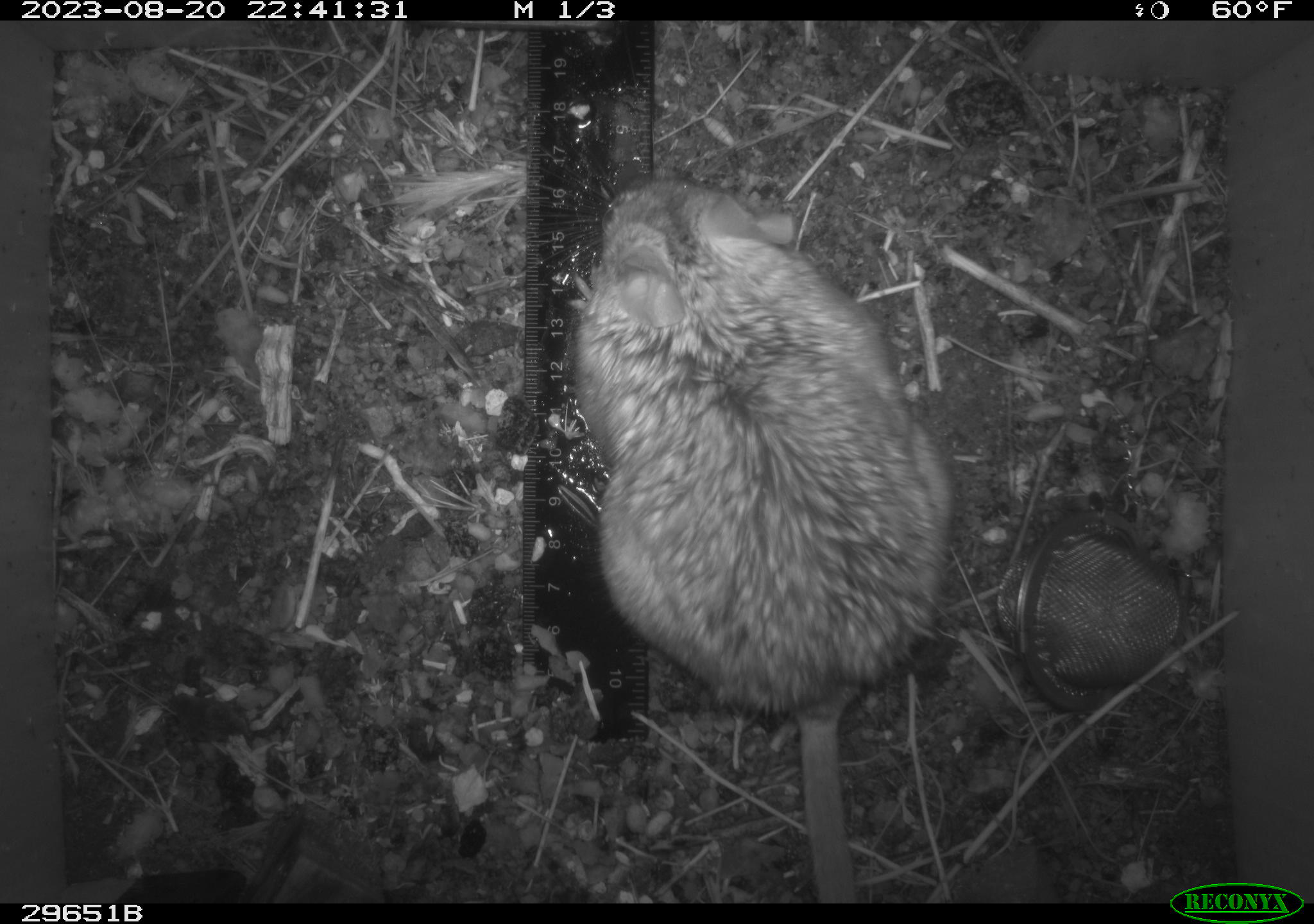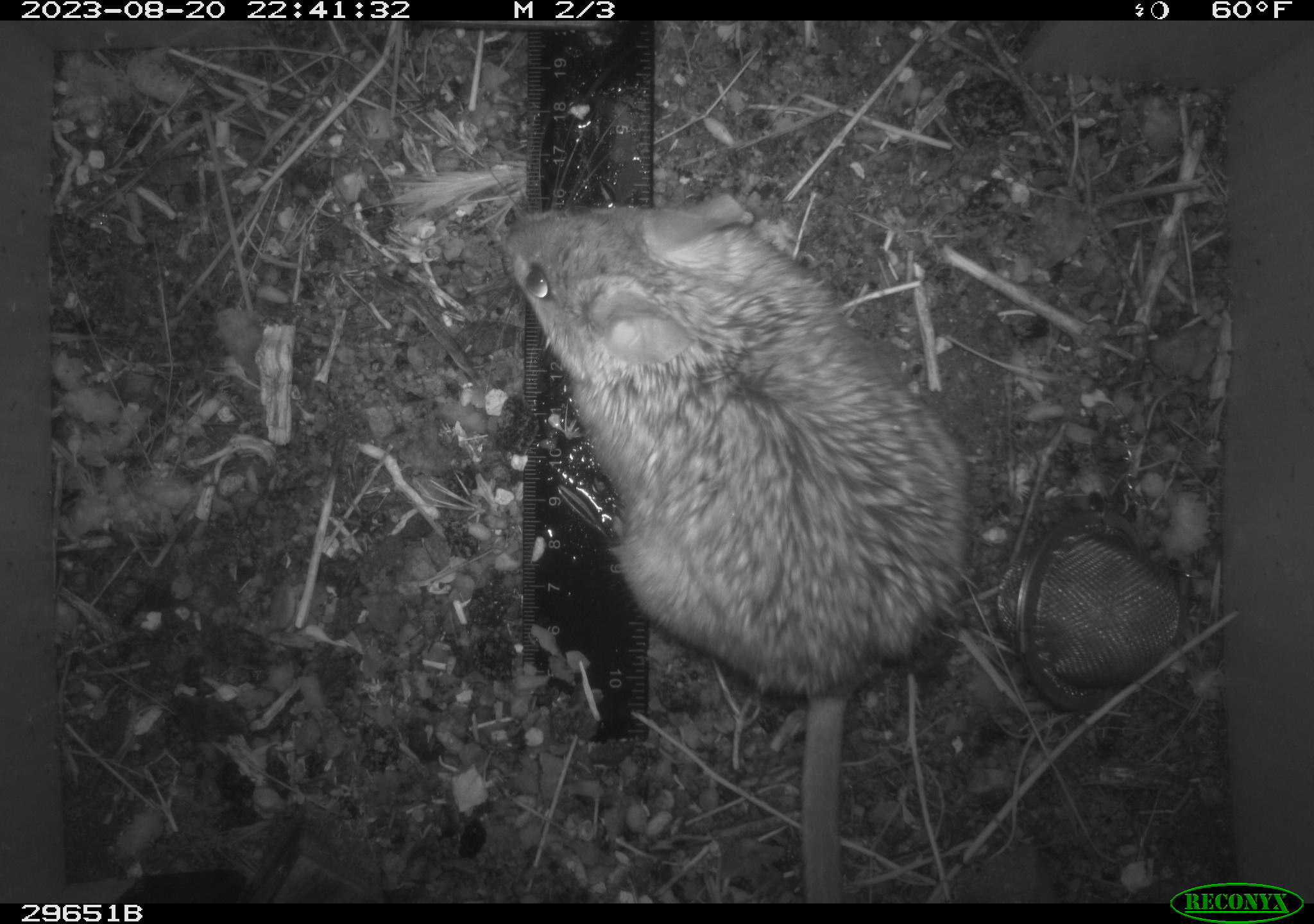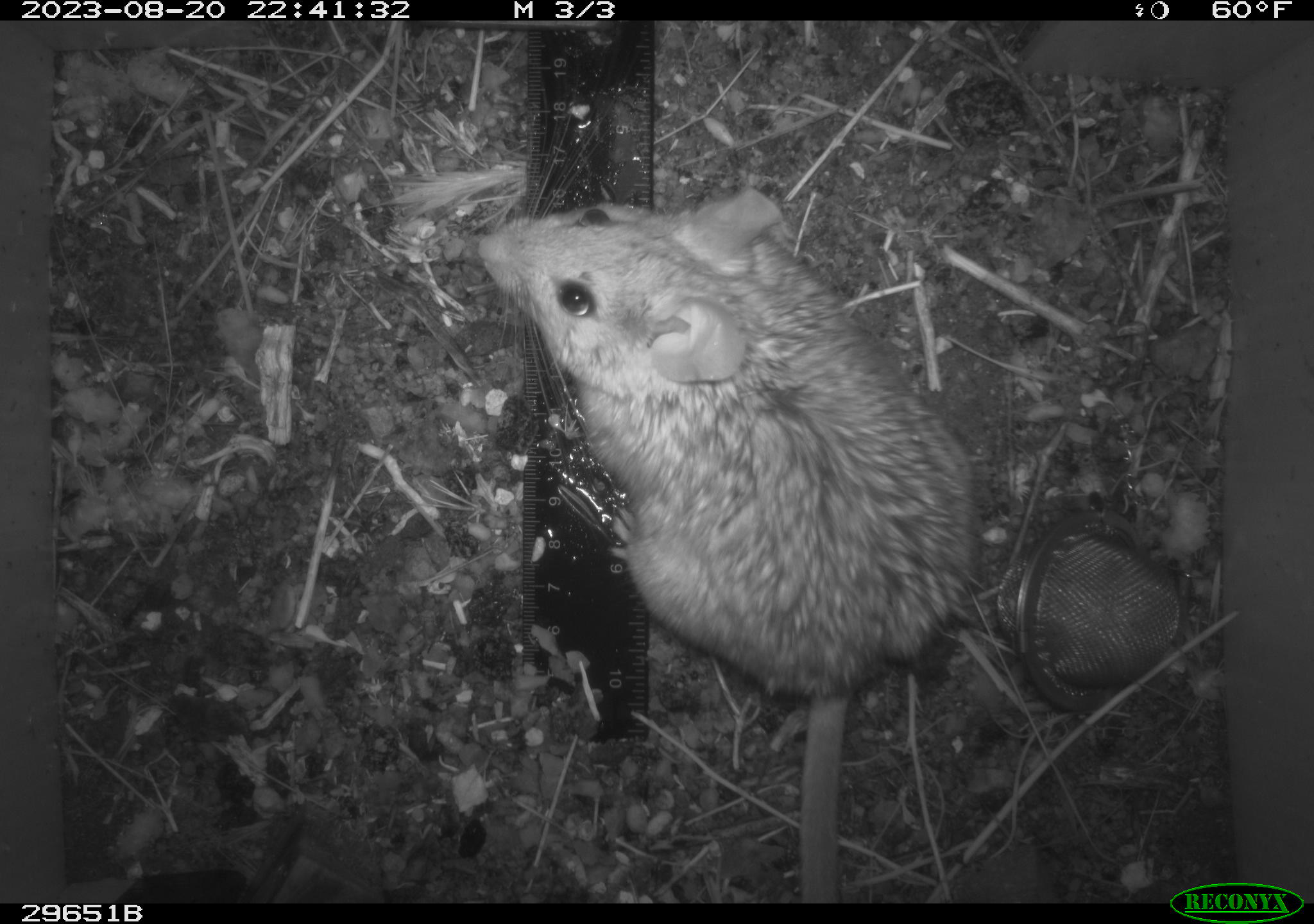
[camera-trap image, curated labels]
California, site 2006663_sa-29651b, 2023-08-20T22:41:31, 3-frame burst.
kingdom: Animalia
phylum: Chordata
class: Mammalia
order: Rodentia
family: Cricetidae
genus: Neotoma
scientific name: Neotoma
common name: pack rat or woodrat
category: neotoma species